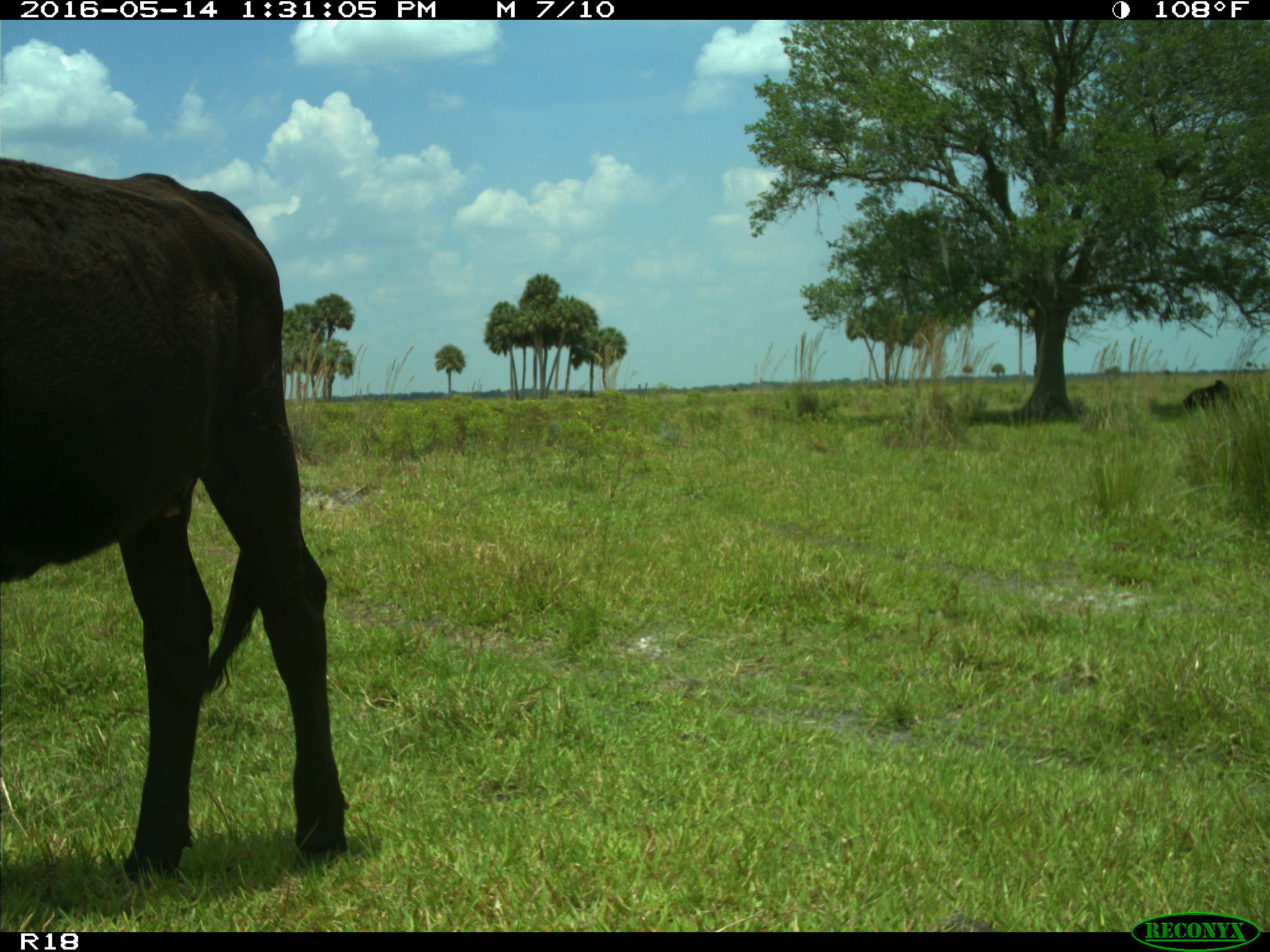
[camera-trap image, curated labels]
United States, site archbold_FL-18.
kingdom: Animalia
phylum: Chordata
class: Mammalia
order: Artiodactyla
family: Bovidae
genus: Bos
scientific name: Bos taurus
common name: domestic cow